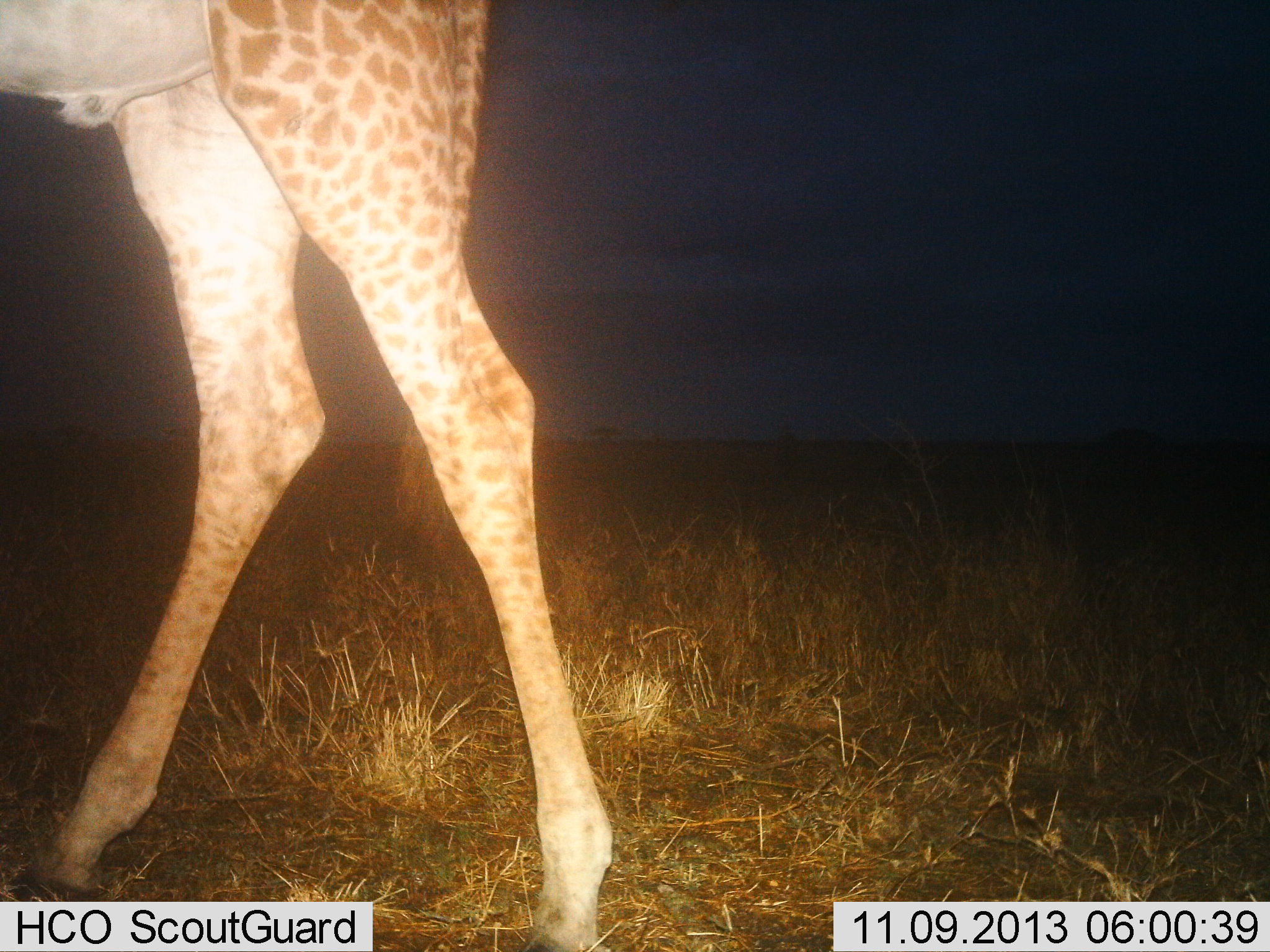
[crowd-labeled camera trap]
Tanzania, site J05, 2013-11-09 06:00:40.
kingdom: Animalia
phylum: Chordata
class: Mammalia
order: Artiodactyla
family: Giraffidae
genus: Giraffa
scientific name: Giraffa camelopardalis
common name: giraffe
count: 1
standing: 49%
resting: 0%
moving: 51%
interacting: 0%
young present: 0%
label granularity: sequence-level